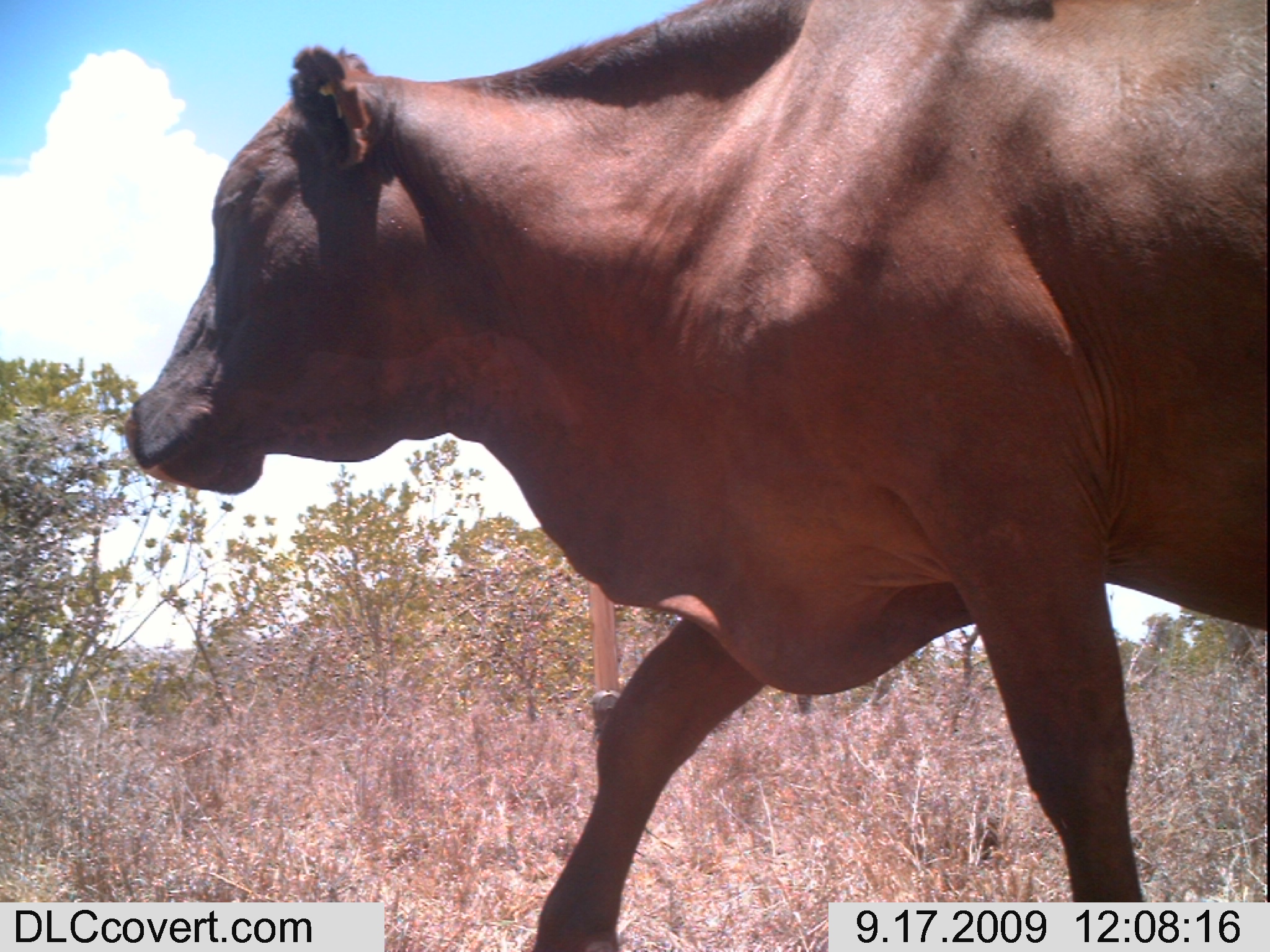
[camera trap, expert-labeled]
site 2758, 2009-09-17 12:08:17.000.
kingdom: Animalia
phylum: Chordata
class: Mammalia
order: Artiodactyla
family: Bovidae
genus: Bos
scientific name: Bos taurus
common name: domestic cattle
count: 1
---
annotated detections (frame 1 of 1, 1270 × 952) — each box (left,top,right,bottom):
bos taurus: (114,0,1270,952)